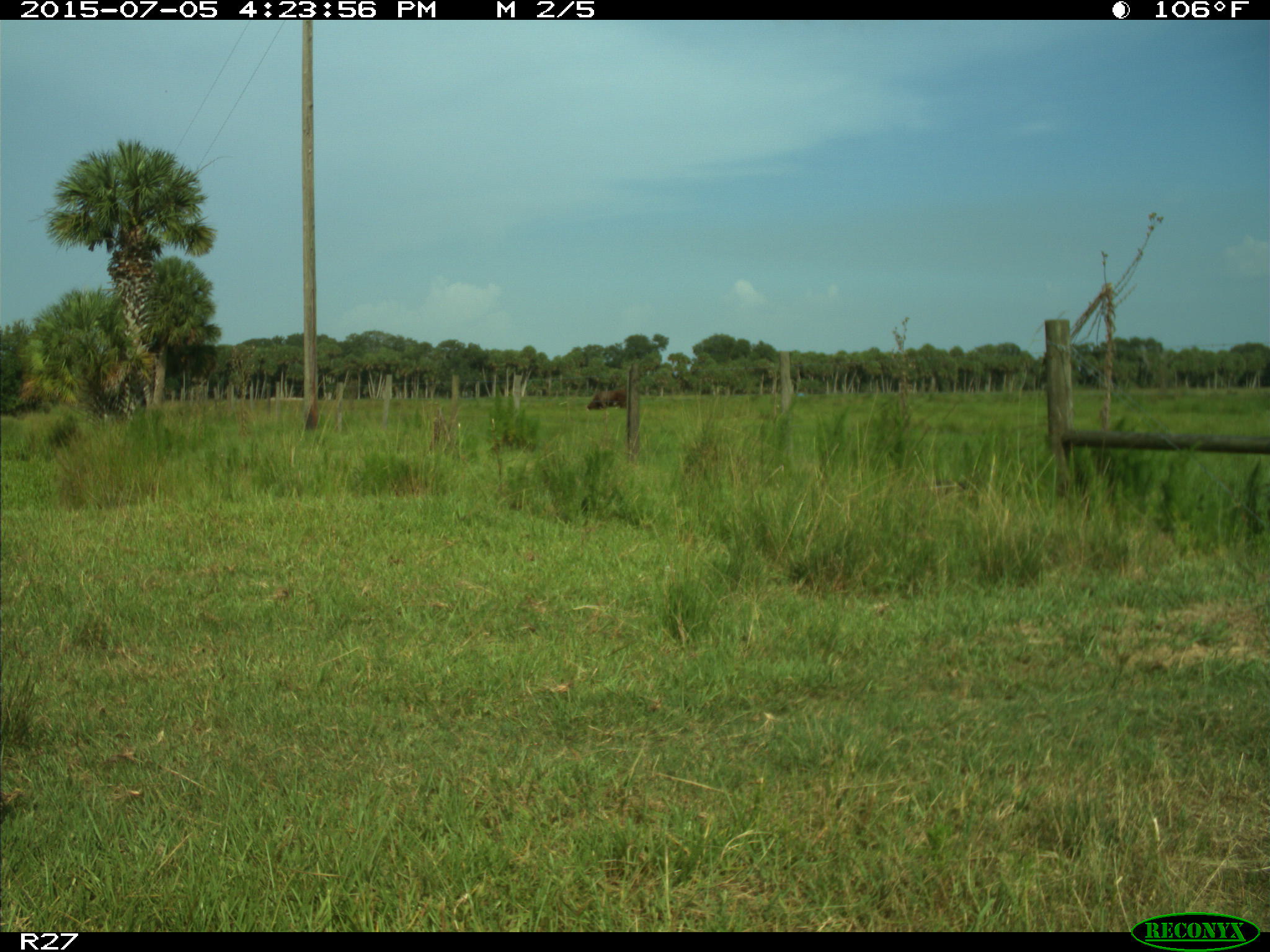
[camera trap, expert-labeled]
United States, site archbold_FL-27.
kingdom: Animalia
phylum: Chordata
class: Mammalia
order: Artiodactyla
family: Bovidae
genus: Bos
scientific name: Bos taurus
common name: domestic cow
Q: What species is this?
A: Bos taurus (domestic cow).